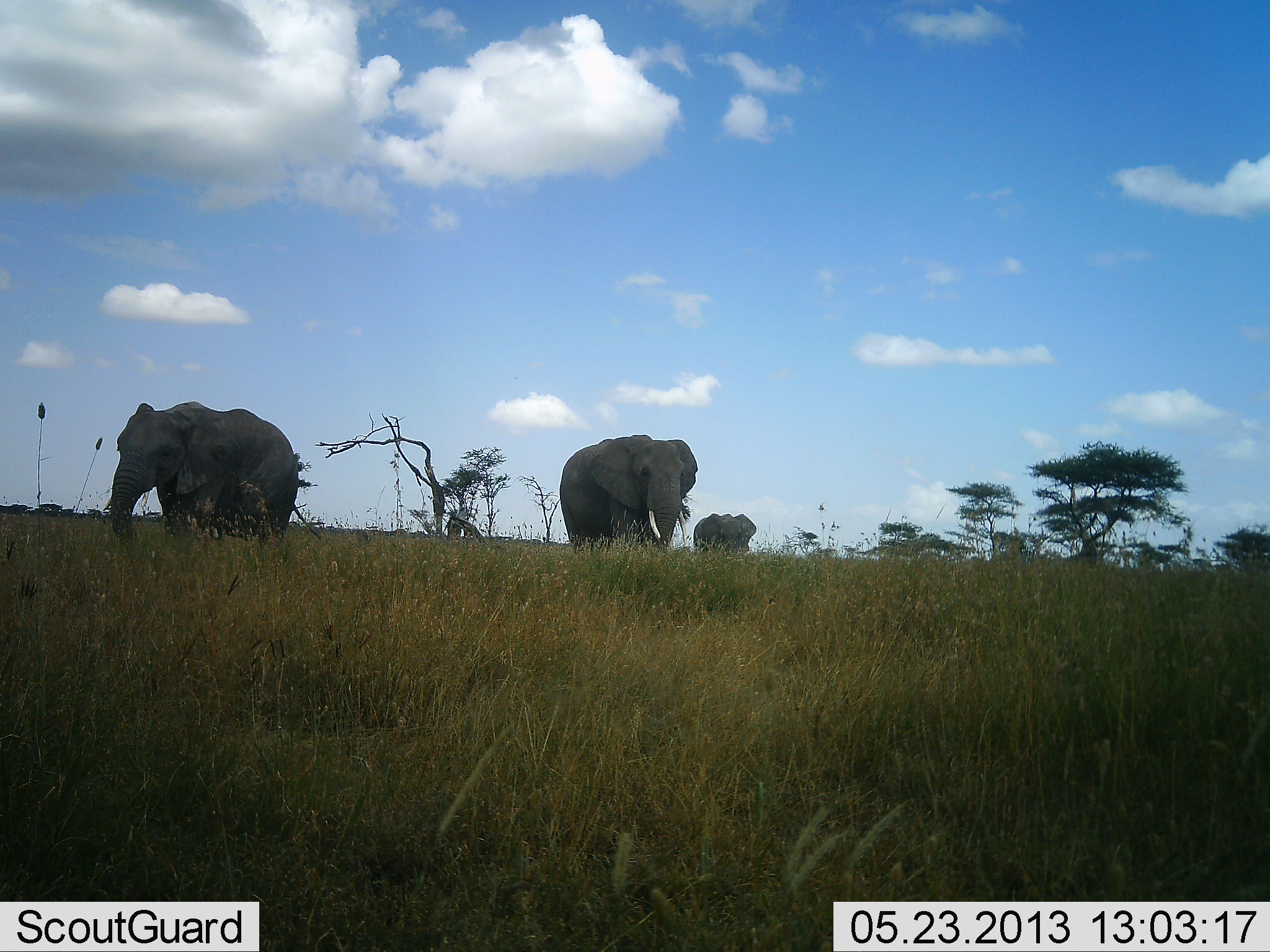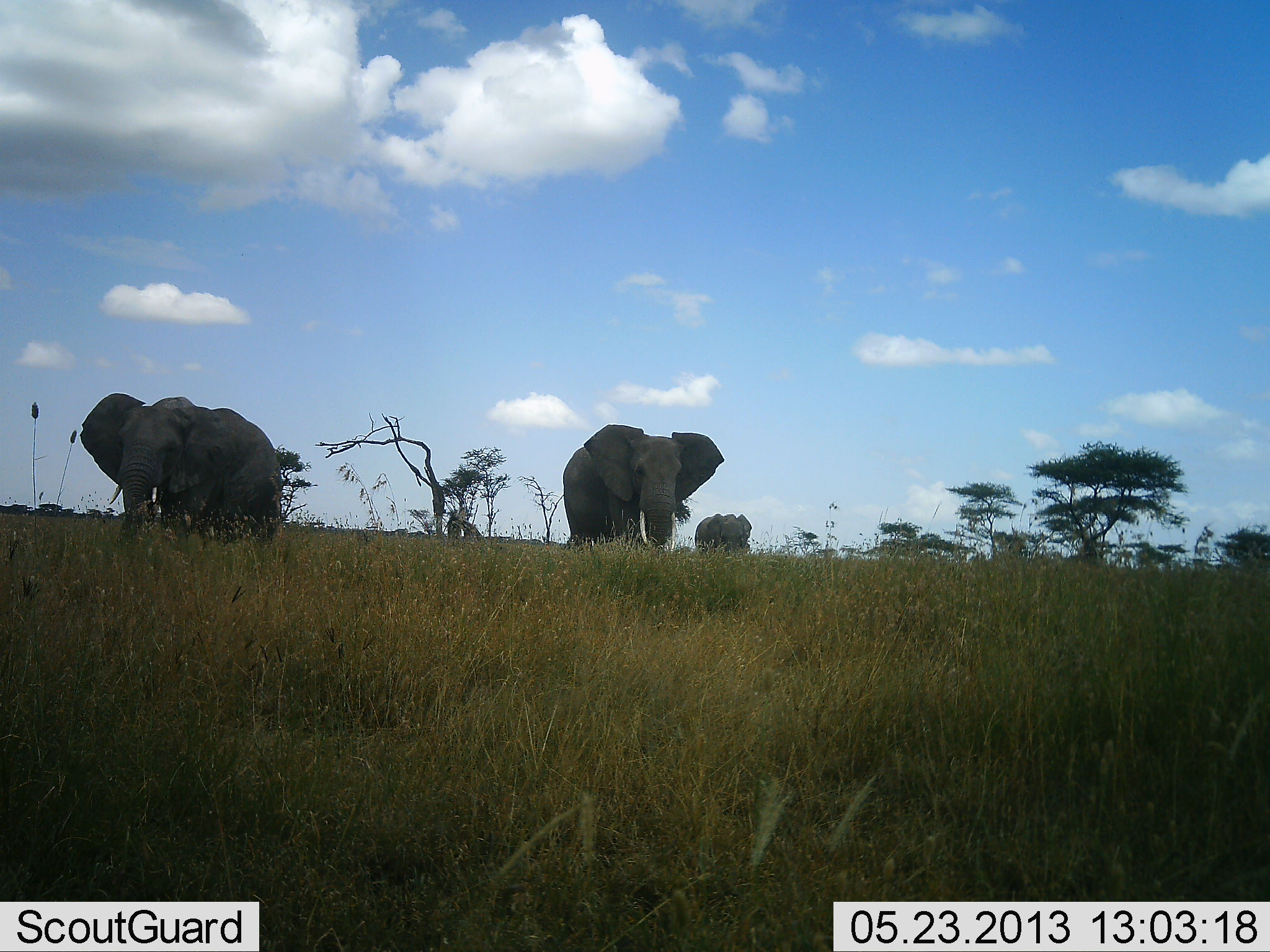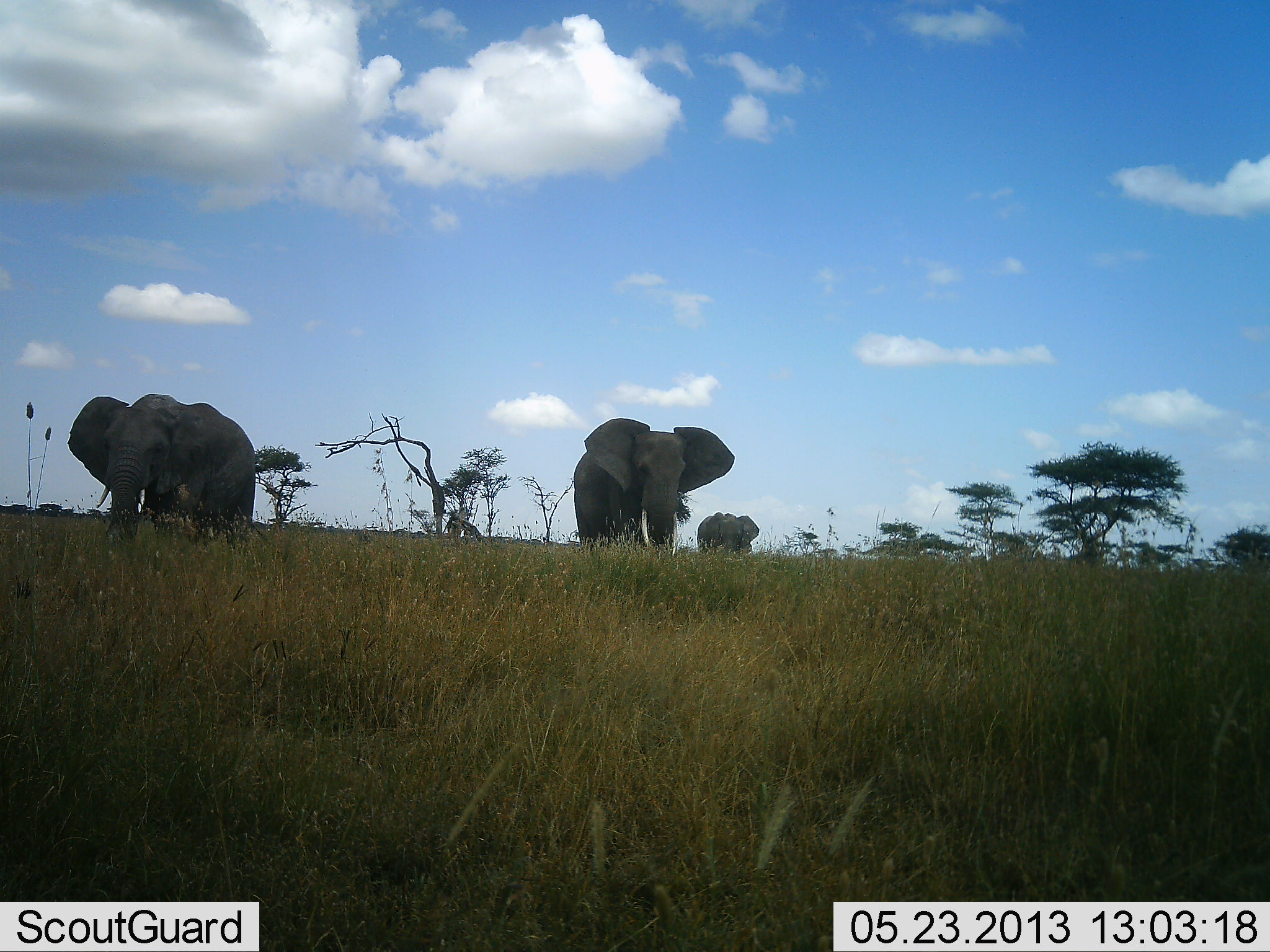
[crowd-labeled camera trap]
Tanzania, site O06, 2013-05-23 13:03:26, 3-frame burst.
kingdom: Animalia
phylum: Chordata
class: Mammalia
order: Proboscidea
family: Elephantidae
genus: Loxodonta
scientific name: Loxodonta africana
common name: african bush elephant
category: elephant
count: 3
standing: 17%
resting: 0%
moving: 87%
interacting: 0%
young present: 23%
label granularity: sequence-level